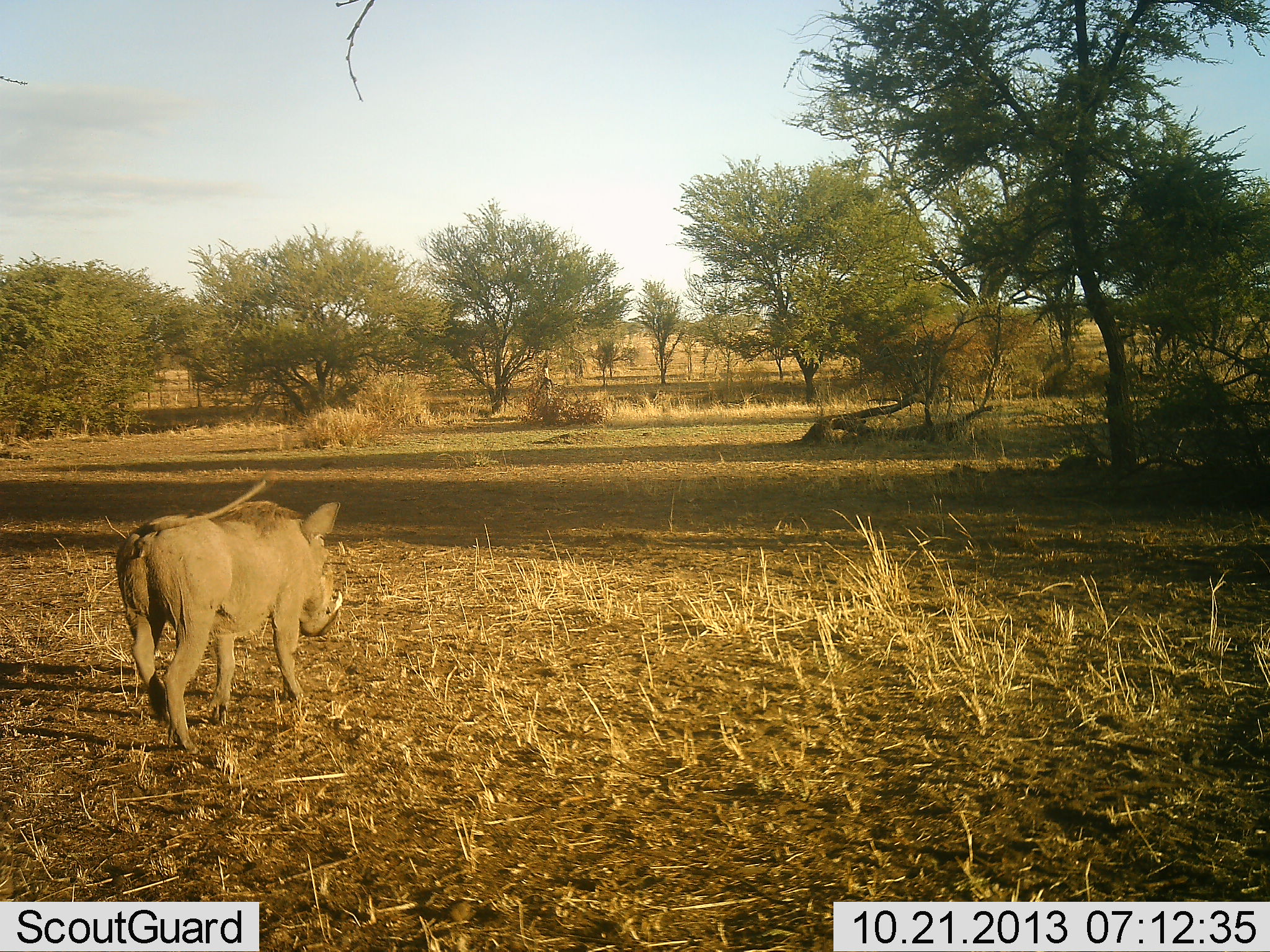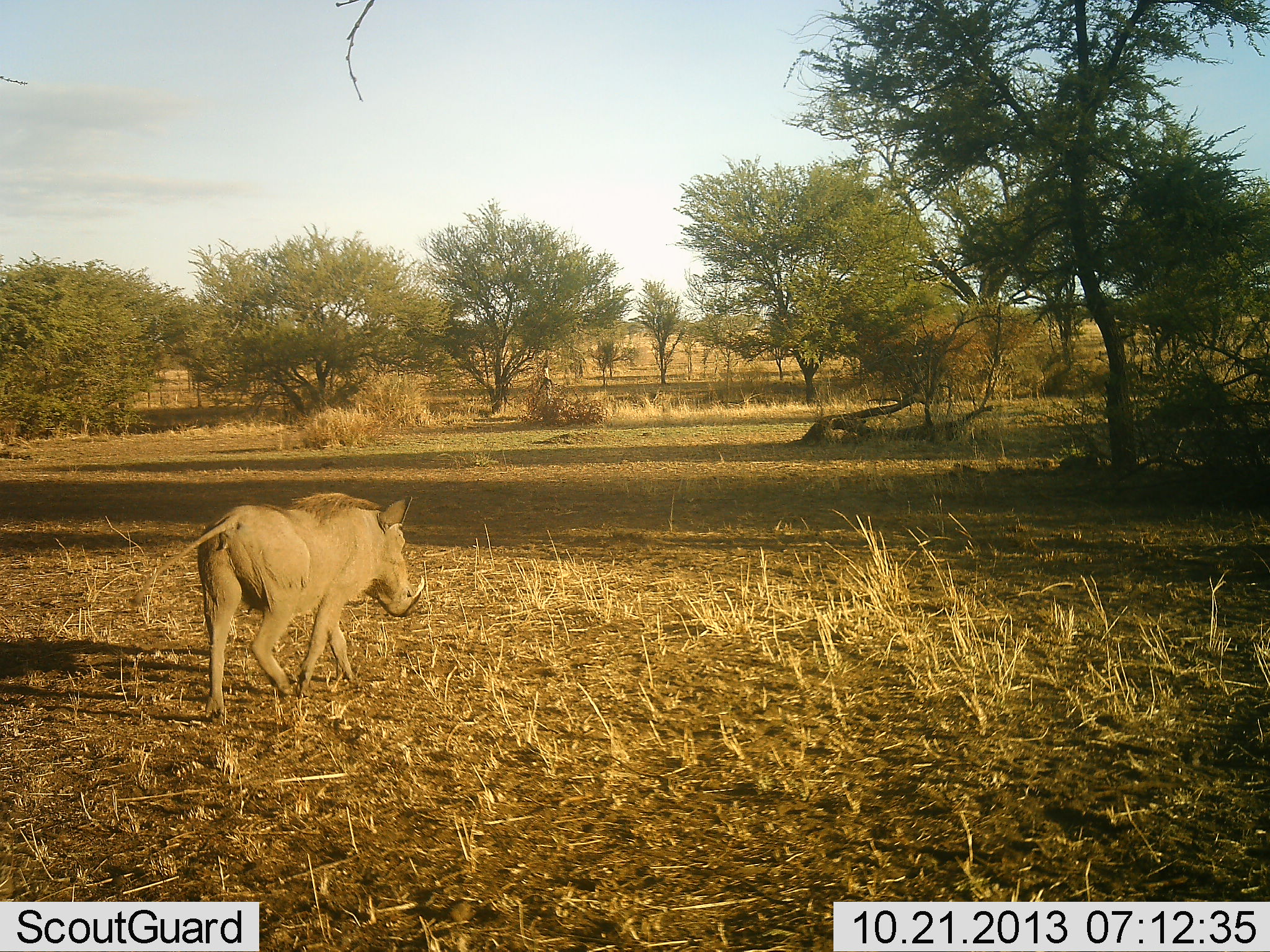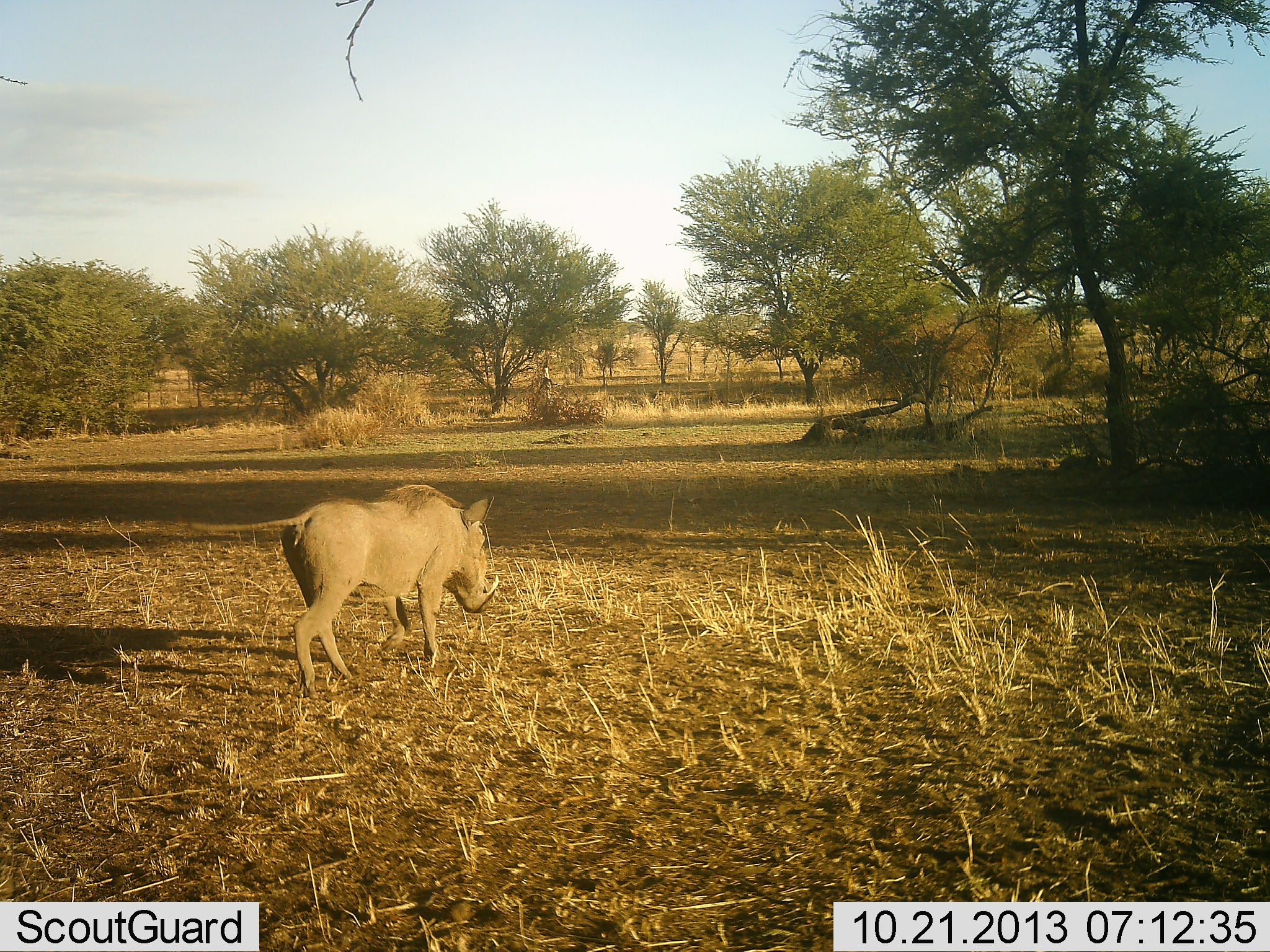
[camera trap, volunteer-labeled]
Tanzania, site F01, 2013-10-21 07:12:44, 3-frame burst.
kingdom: Animalia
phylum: Chordata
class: Mammalia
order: Artiodactyla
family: Suidae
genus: Phacochoerus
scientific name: Phacochoerus africanus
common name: warthog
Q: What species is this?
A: Warthog (Phacochoerus africanus).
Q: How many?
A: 1.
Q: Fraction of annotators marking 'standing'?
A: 0%.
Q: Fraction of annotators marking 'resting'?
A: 0%.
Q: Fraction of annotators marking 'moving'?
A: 100%.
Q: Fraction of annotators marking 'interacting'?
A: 0%.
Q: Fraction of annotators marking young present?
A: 0%.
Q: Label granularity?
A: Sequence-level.